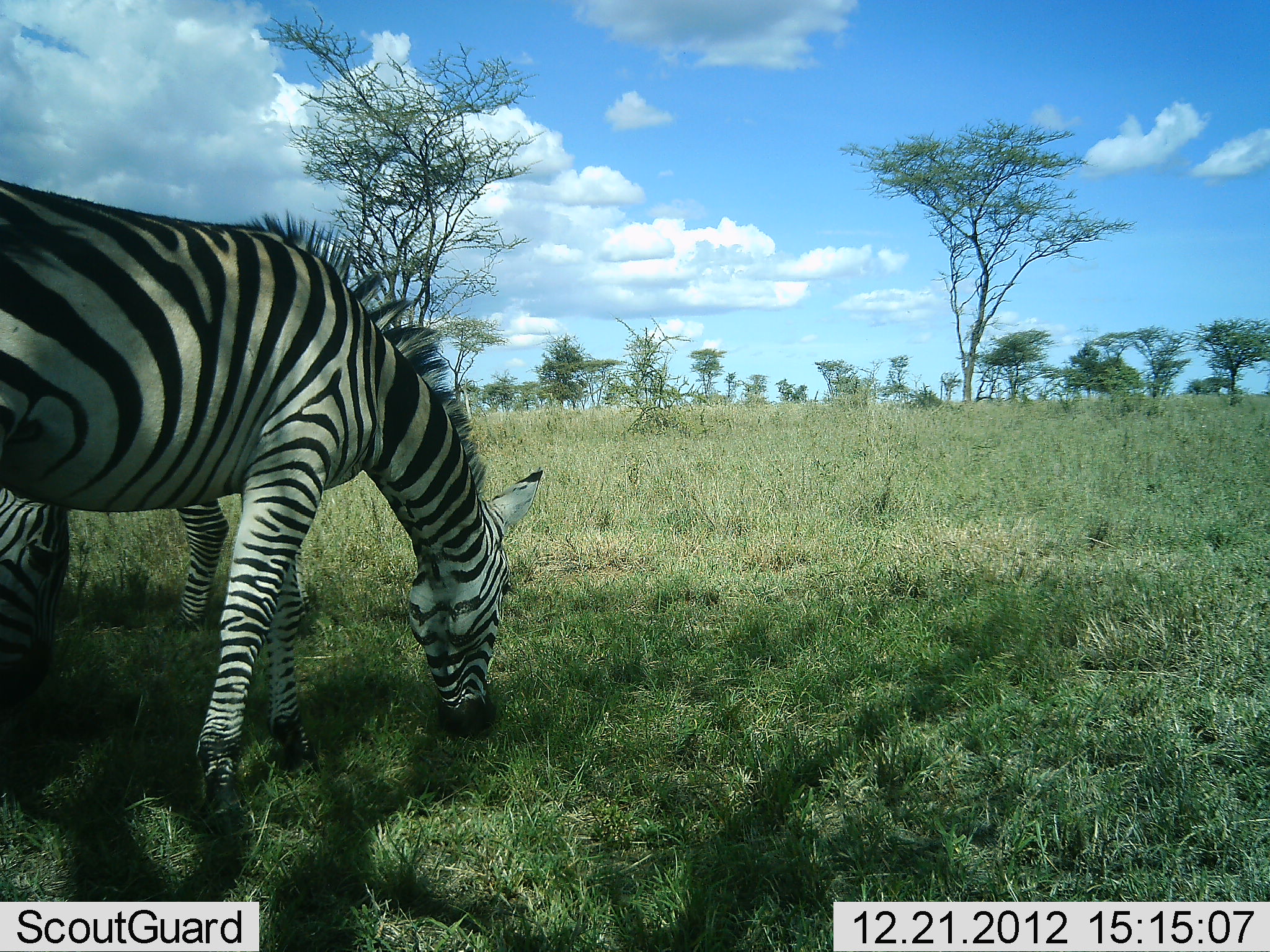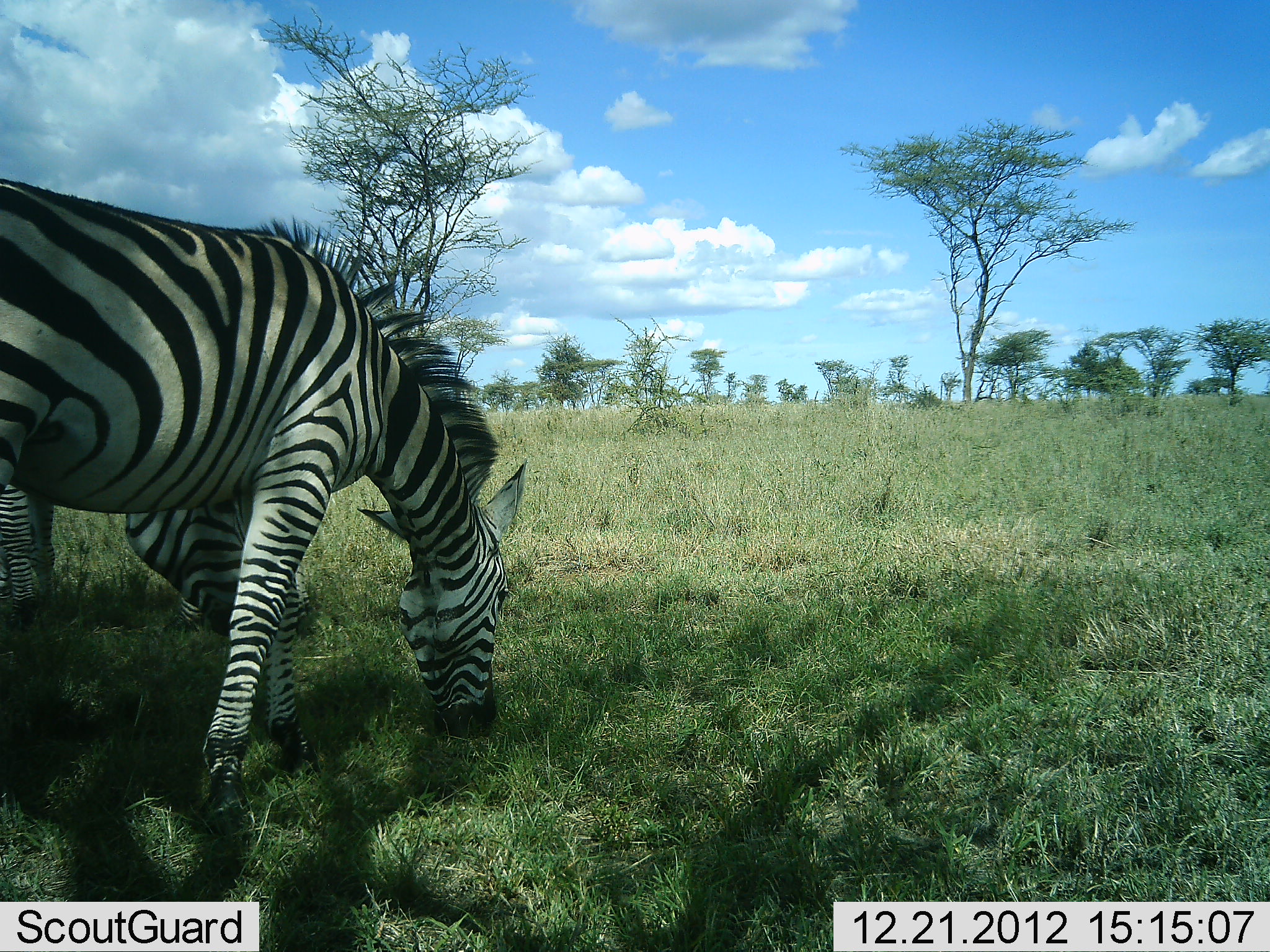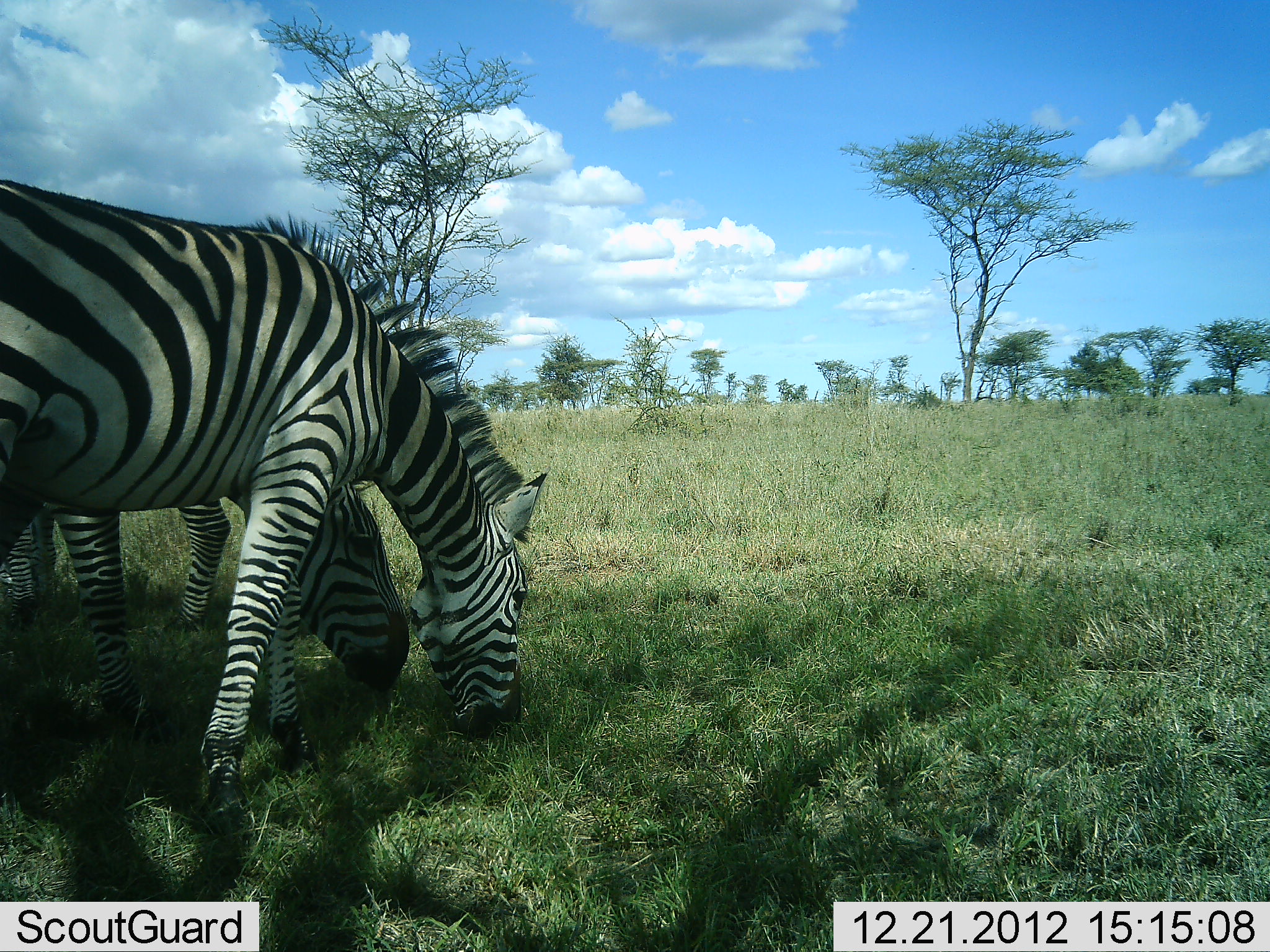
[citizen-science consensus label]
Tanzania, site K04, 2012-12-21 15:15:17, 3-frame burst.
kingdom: Animalia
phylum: Chordata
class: Mammalia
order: Perissodactyla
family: Equidae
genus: Equus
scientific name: Equus quagga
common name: plains zebra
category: zebra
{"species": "zebra (plains zebra) (Equus quagga)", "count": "2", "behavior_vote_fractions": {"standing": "12%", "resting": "0%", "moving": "0%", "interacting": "0%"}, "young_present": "0%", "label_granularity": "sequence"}